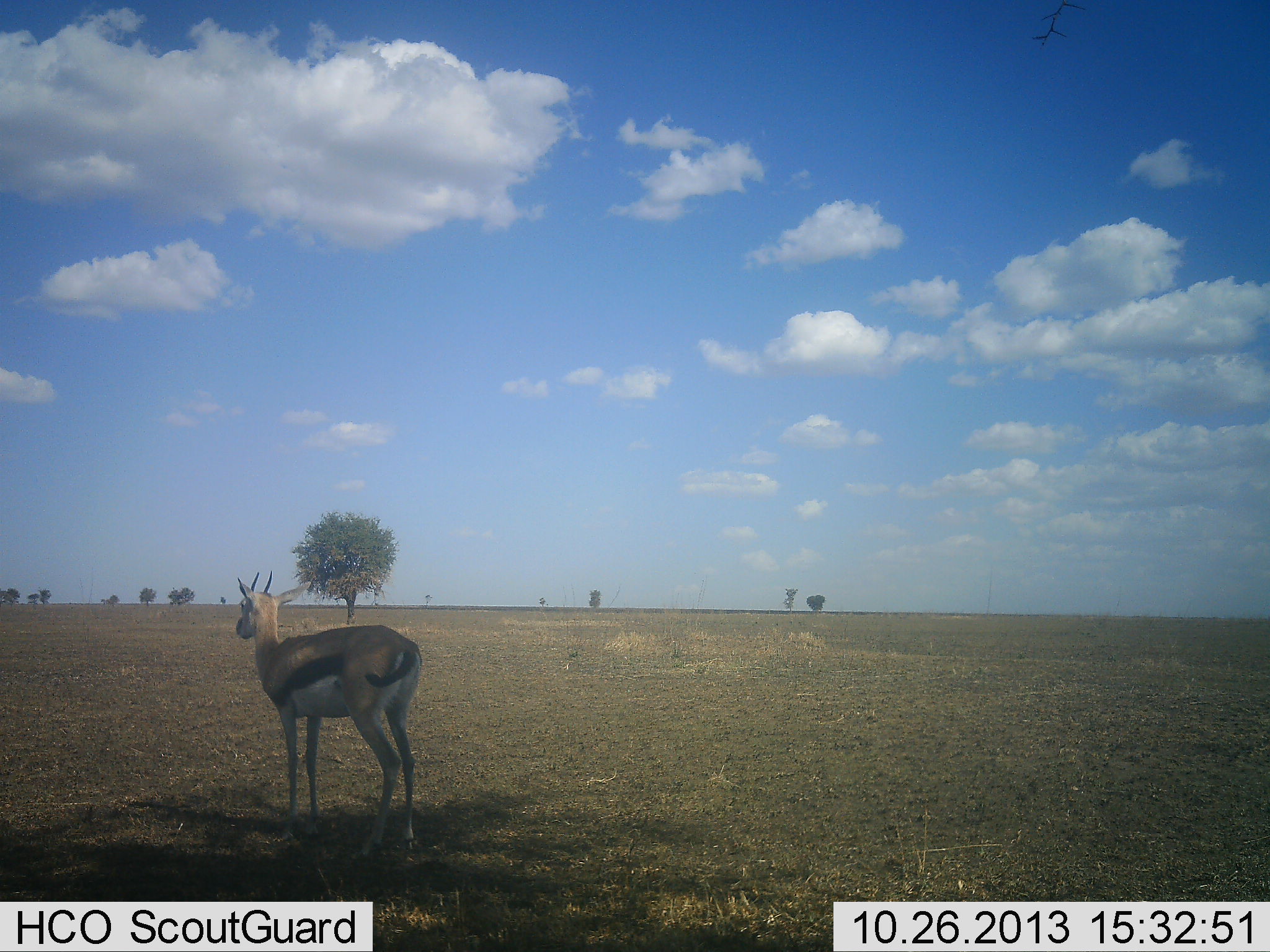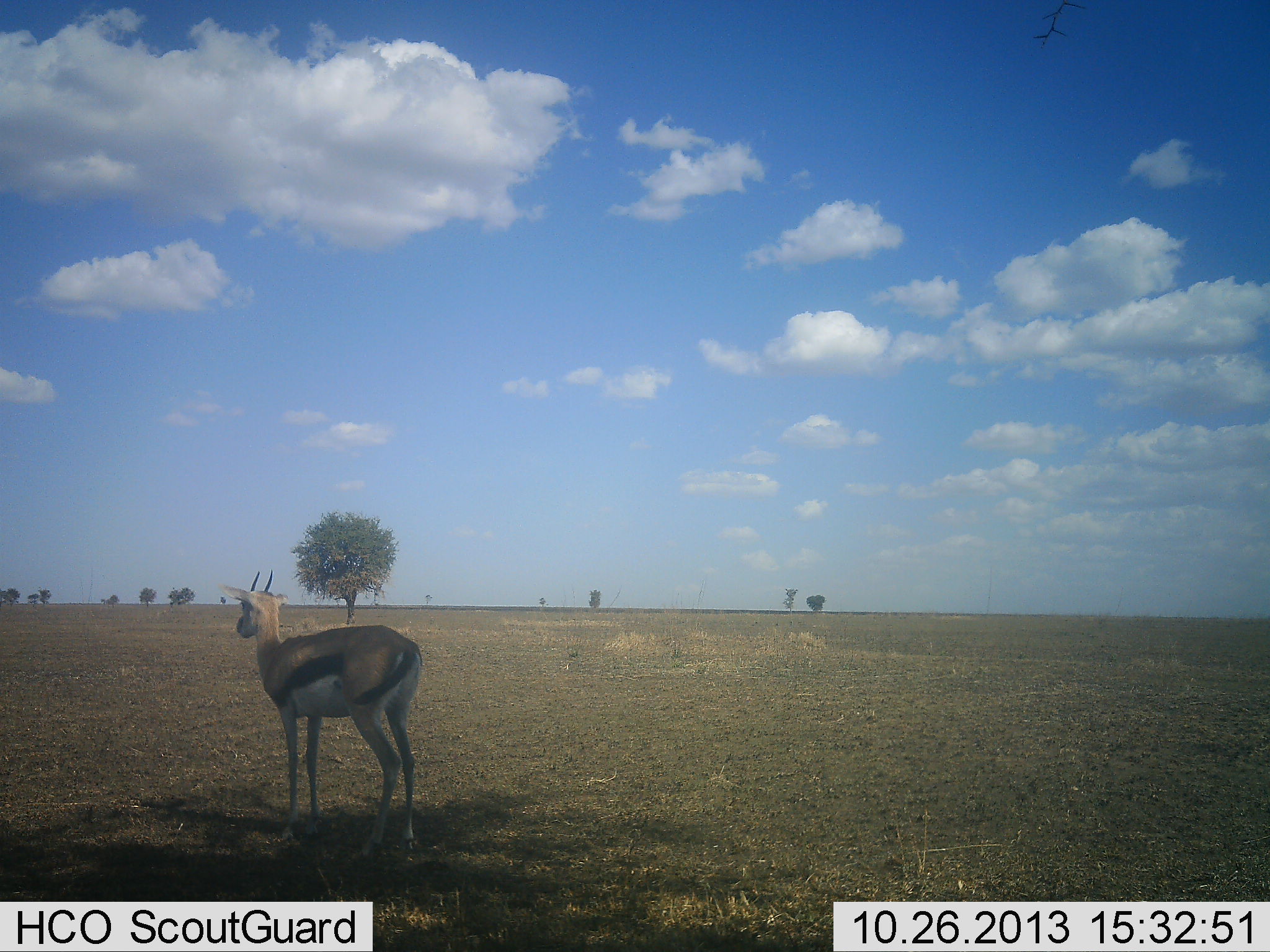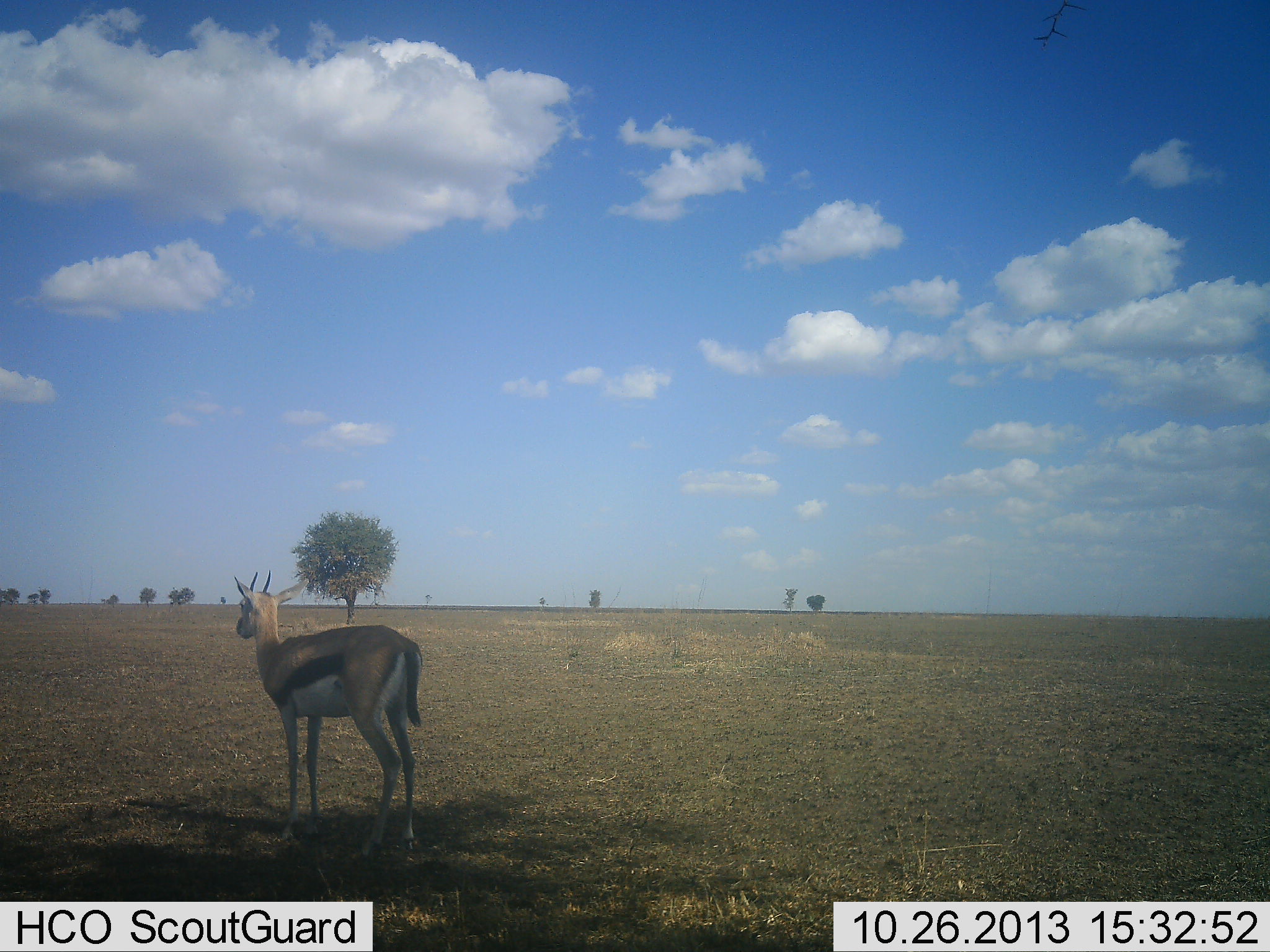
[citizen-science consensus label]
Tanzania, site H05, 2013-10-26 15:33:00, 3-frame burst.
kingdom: Animalia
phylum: Chordata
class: Mammalia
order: Artiodactyla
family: Bovidae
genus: Eudorcas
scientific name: Eudorcas thomsonii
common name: thomson's gazelle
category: gazellethomsons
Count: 1.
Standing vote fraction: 100%.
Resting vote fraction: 0%.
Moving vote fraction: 0%.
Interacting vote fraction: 0%.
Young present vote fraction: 0%.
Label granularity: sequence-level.